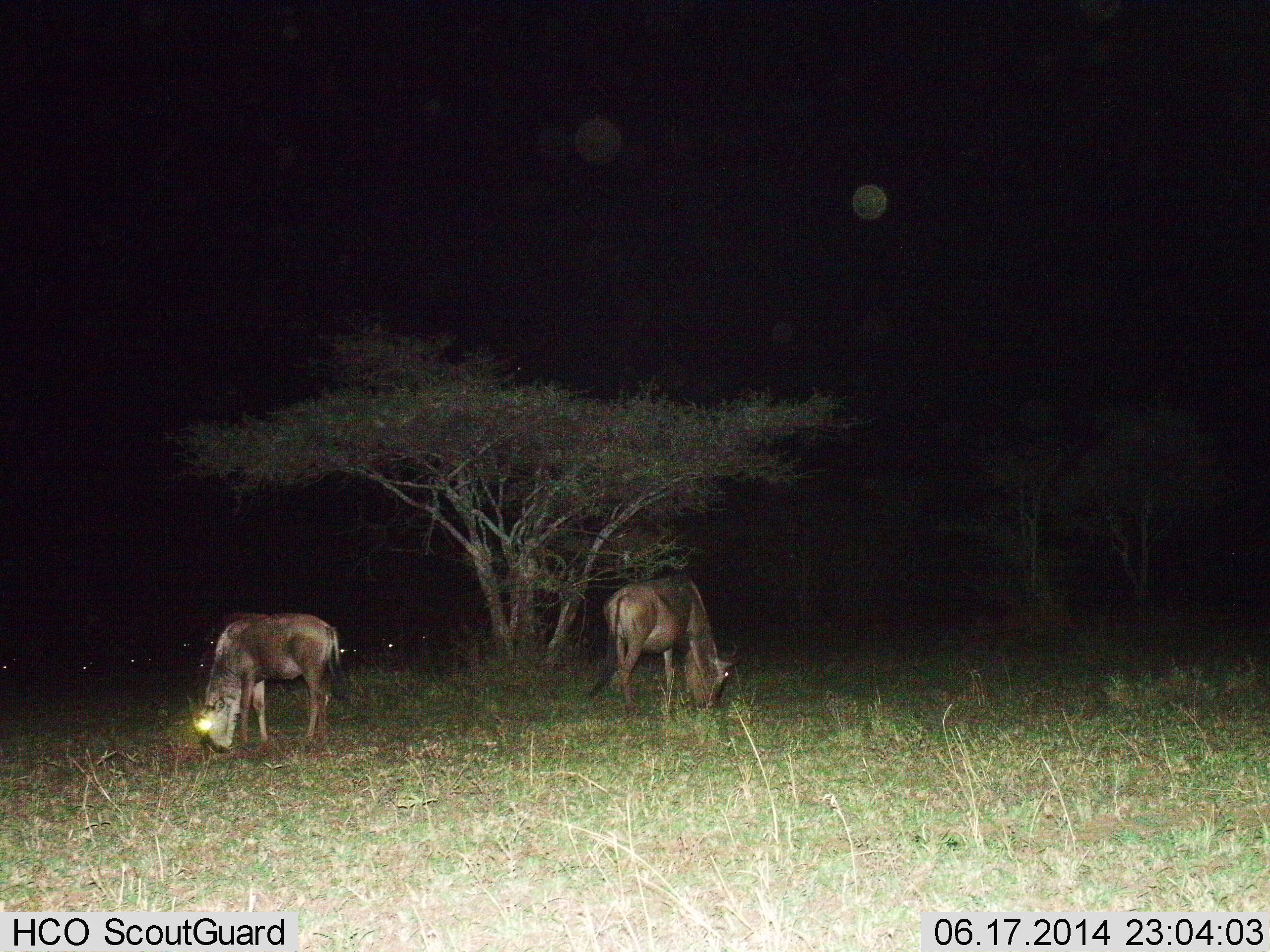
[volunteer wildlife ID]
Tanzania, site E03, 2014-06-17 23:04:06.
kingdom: Animalia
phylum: Chordata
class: Mammalia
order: Artiodactyla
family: Bovidae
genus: Connochaetes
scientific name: Connochaetes taurinus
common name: blue wildebeest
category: wildebeest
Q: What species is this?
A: Wildebeest (blue wildebeest) (Connochaetes taurinus).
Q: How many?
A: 2.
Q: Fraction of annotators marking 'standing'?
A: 10%.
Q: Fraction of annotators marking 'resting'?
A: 0%.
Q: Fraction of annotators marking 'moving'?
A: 0%.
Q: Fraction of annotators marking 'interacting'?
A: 0%.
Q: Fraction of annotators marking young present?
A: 0%.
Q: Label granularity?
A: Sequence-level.